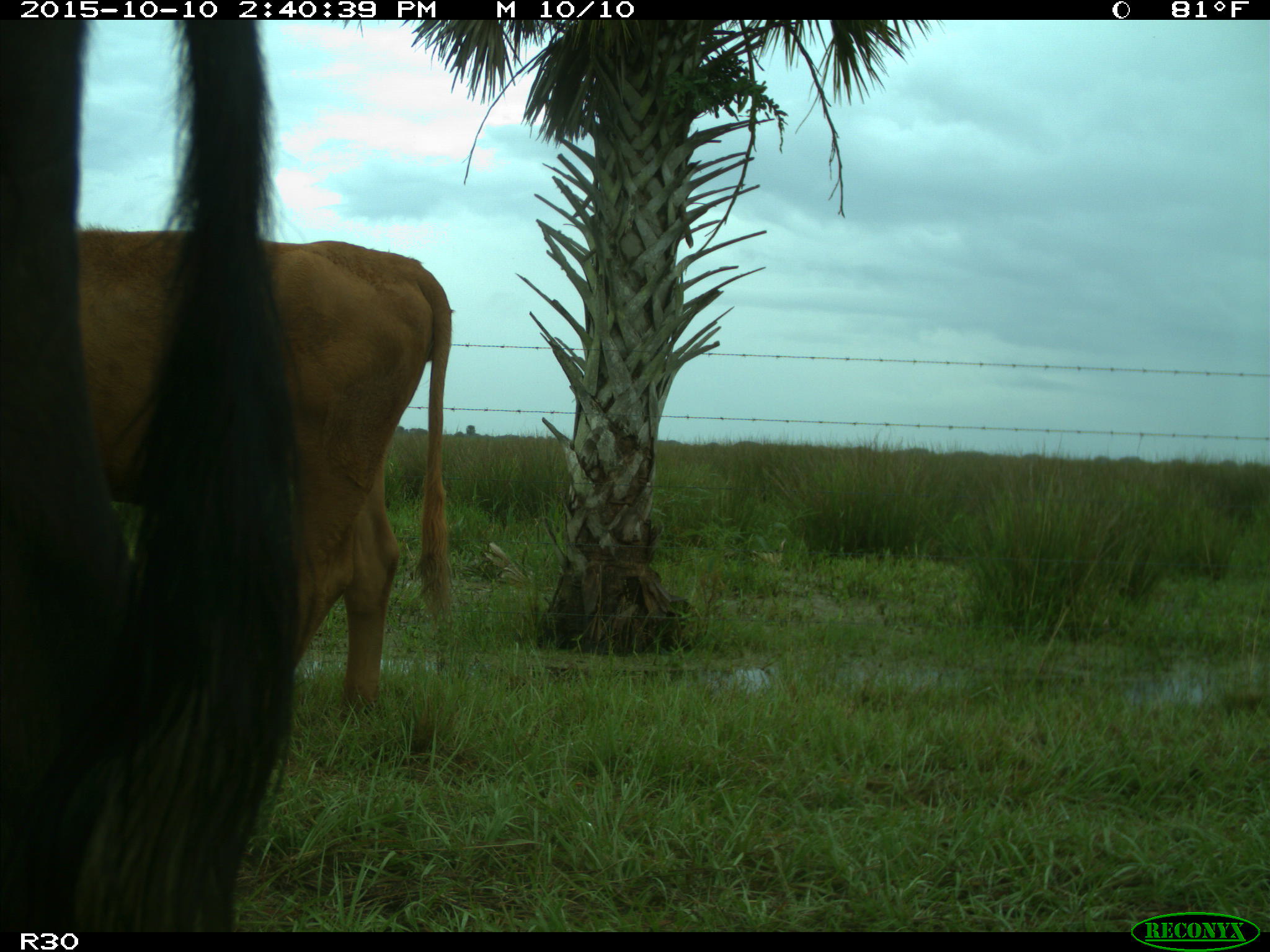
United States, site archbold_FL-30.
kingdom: Animalia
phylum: Chordata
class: Mammalia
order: Artiodactyla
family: Bovidae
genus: Bos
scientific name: Bos taurus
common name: domestic cow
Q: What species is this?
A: Bos taurus (domestic cow).